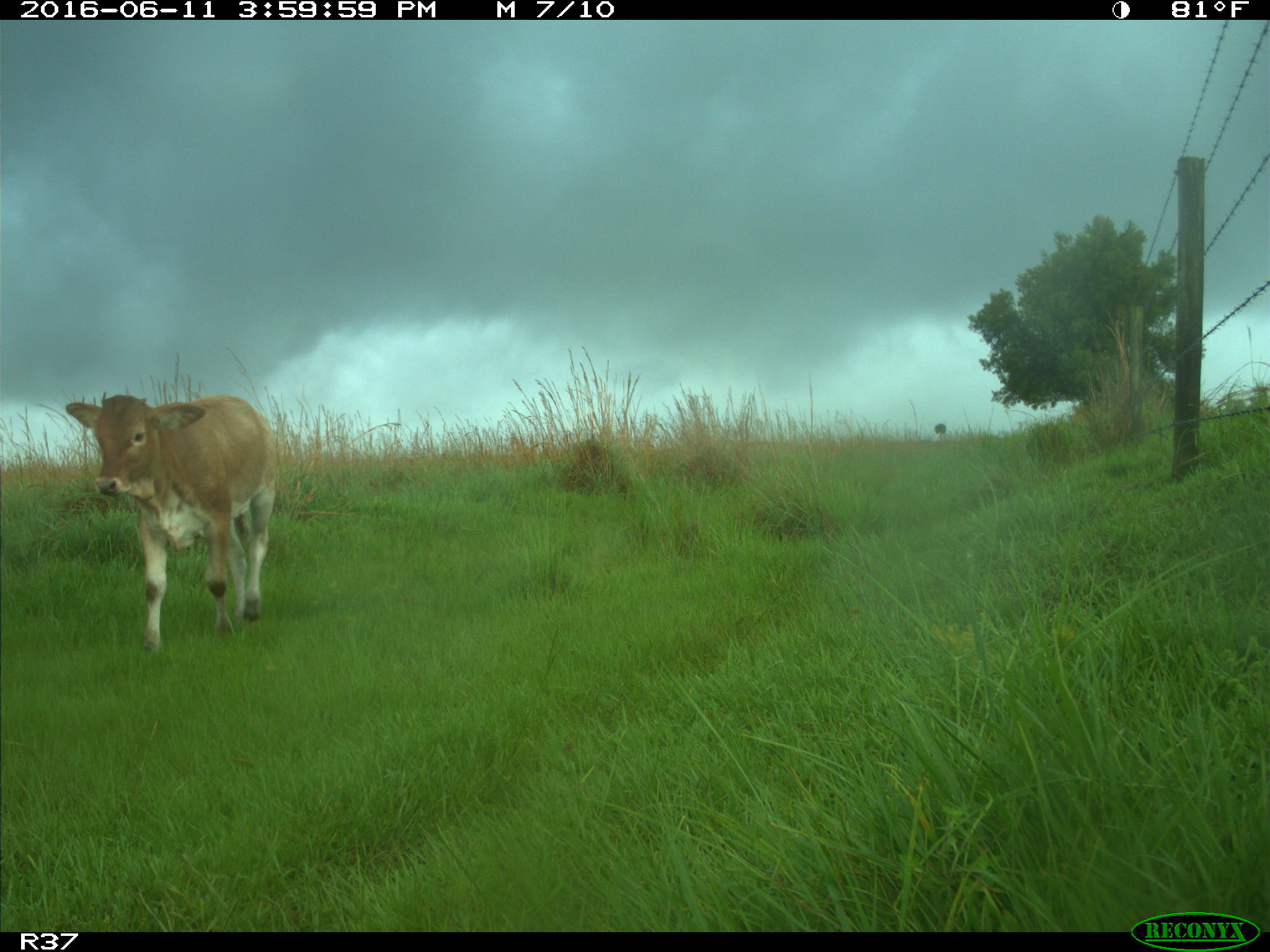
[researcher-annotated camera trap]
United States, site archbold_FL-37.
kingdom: Animalia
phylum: Chordata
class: Mammalia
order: Artiodactyla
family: Bovidae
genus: Bos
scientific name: Bos taurus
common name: domestic cow